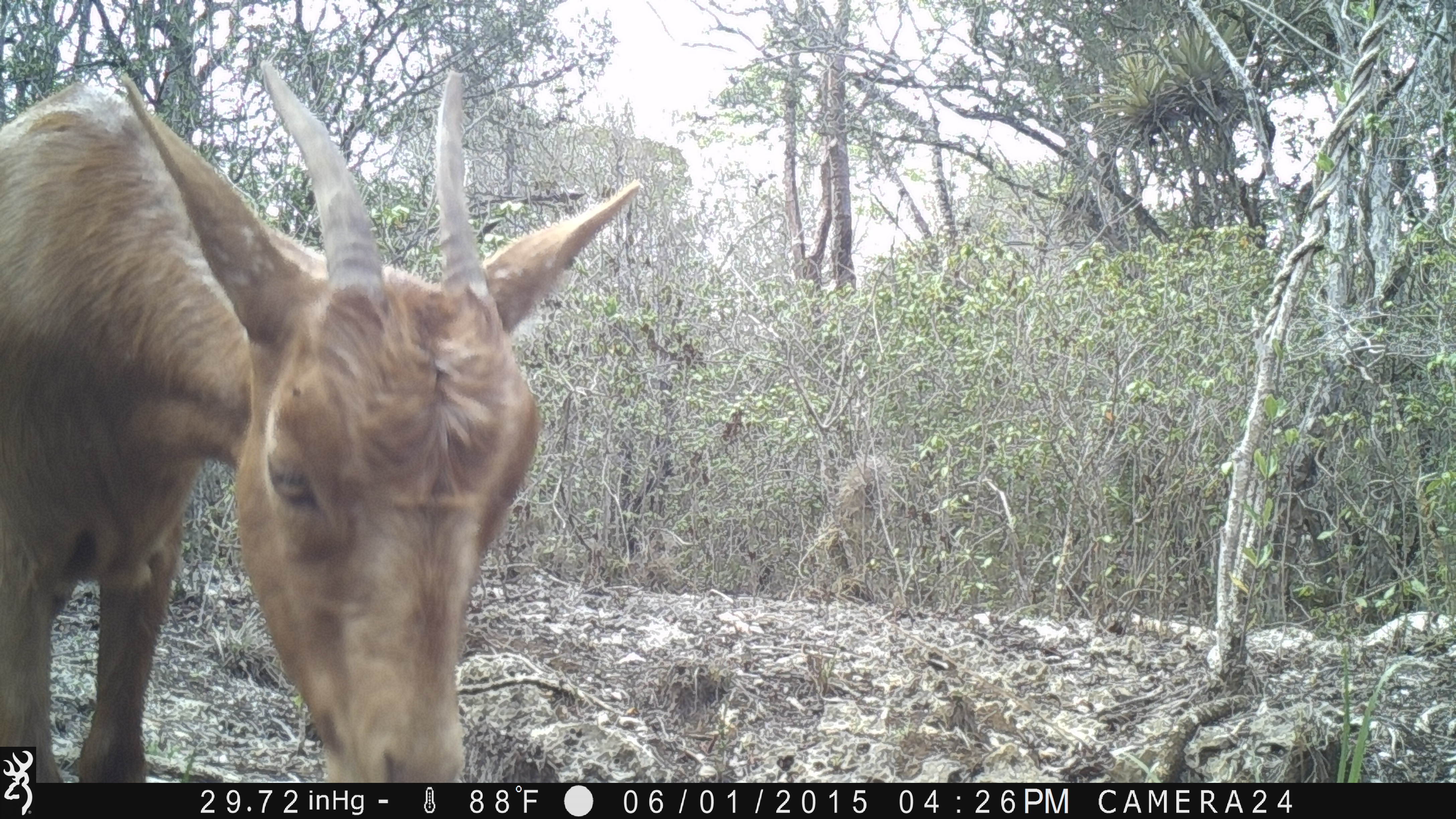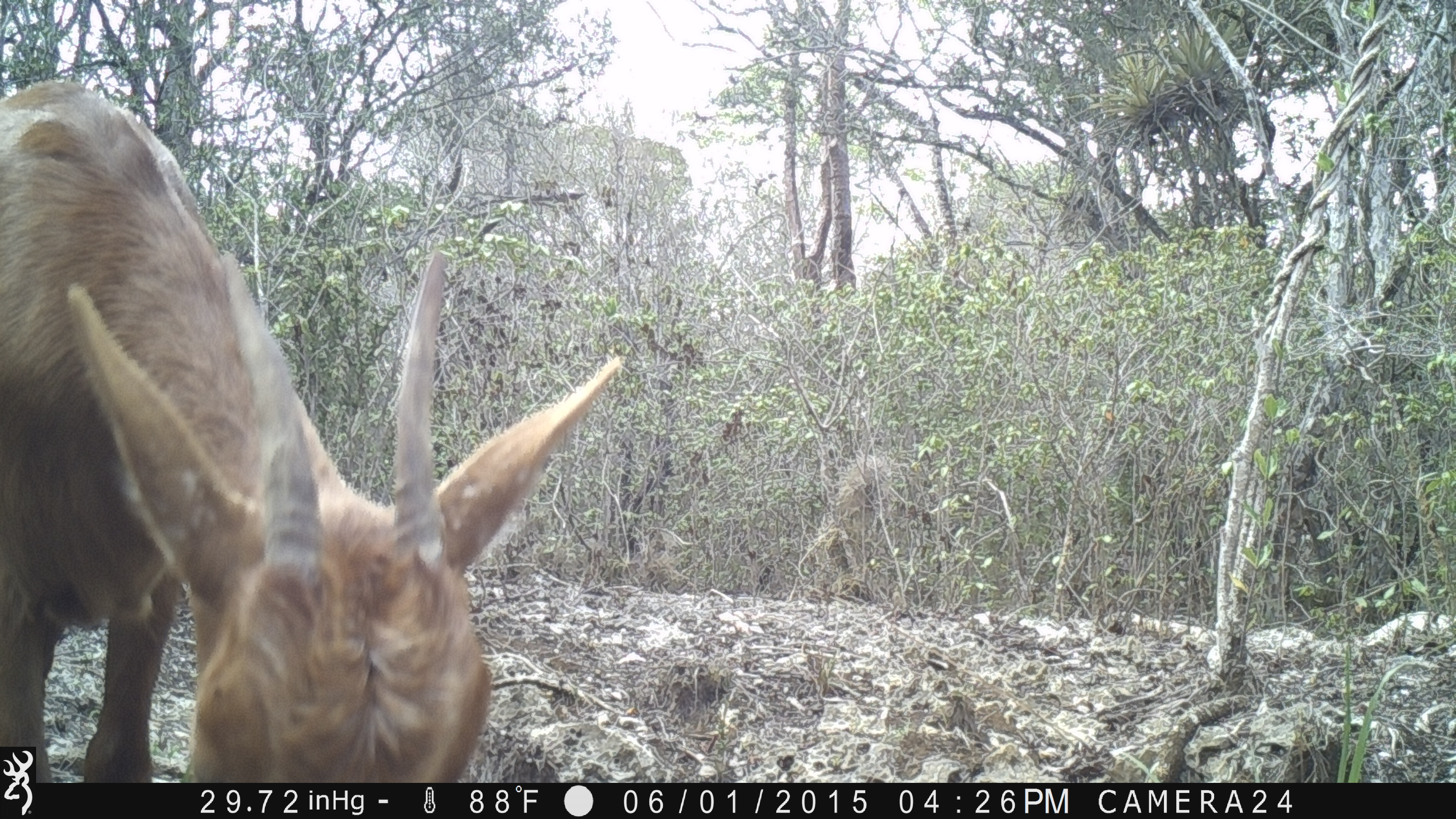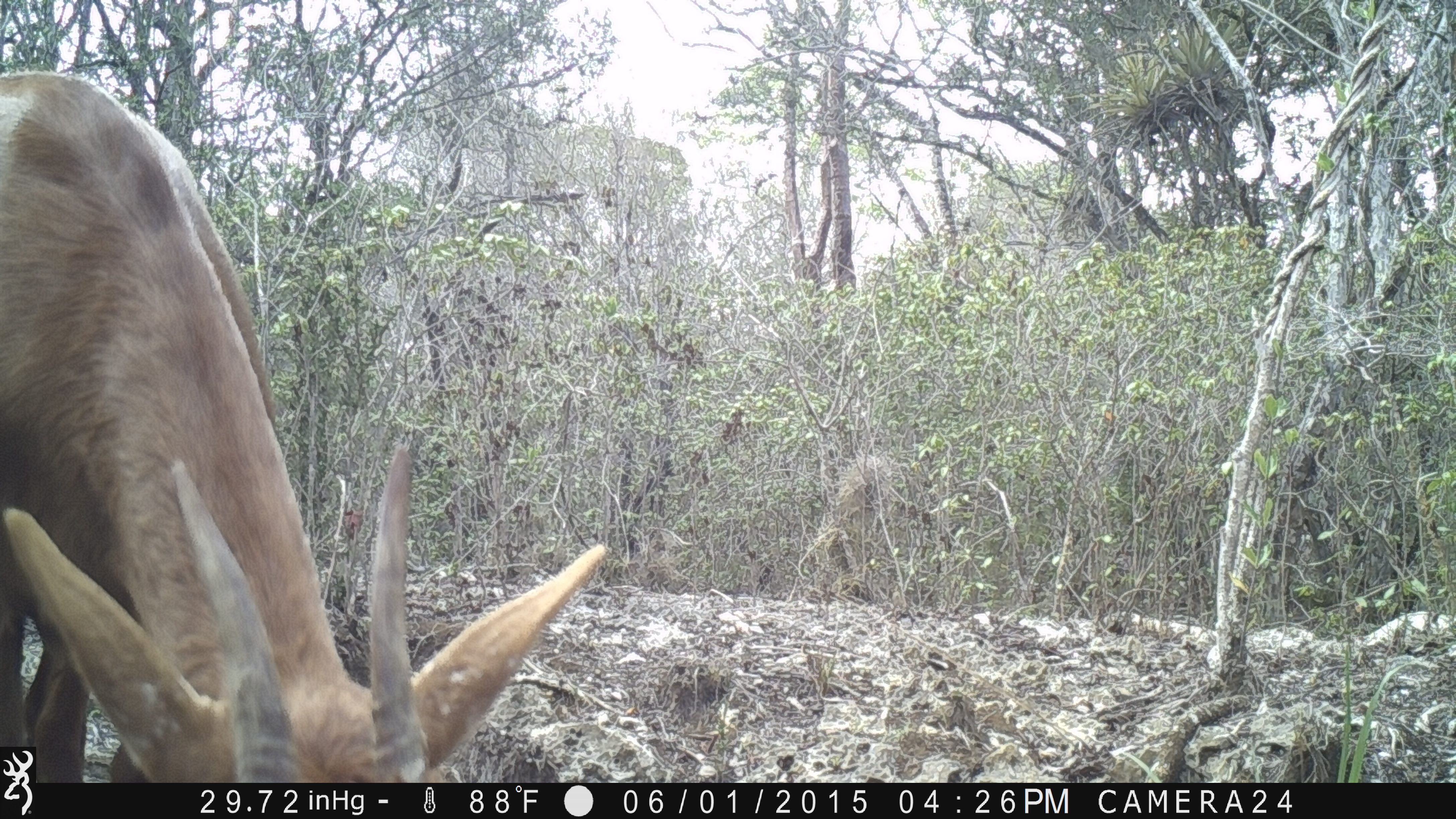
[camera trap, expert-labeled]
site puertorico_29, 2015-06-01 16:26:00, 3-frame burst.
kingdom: Animalia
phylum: Chordata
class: Mammalia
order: Artiodactyla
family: Bovidae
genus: Capra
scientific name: Capra hircus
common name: goat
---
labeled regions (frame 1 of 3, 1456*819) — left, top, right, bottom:
goat: 5, 61, 638, 790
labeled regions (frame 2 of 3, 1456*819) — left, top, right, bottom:
goat: 0, 71, 622, 786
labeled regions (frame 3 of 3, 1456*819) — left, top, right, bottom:
goat: 1, 65, 607, 777